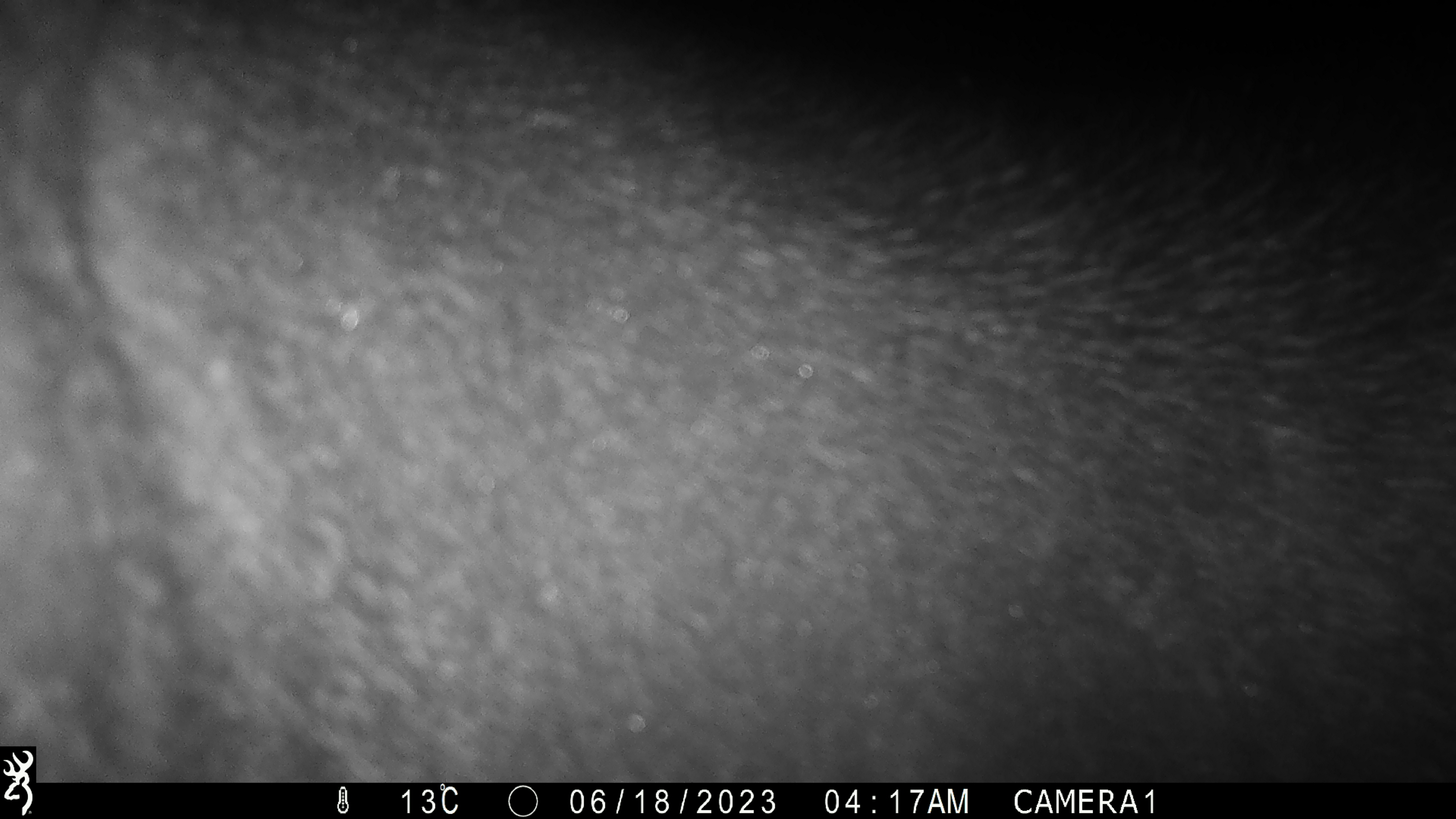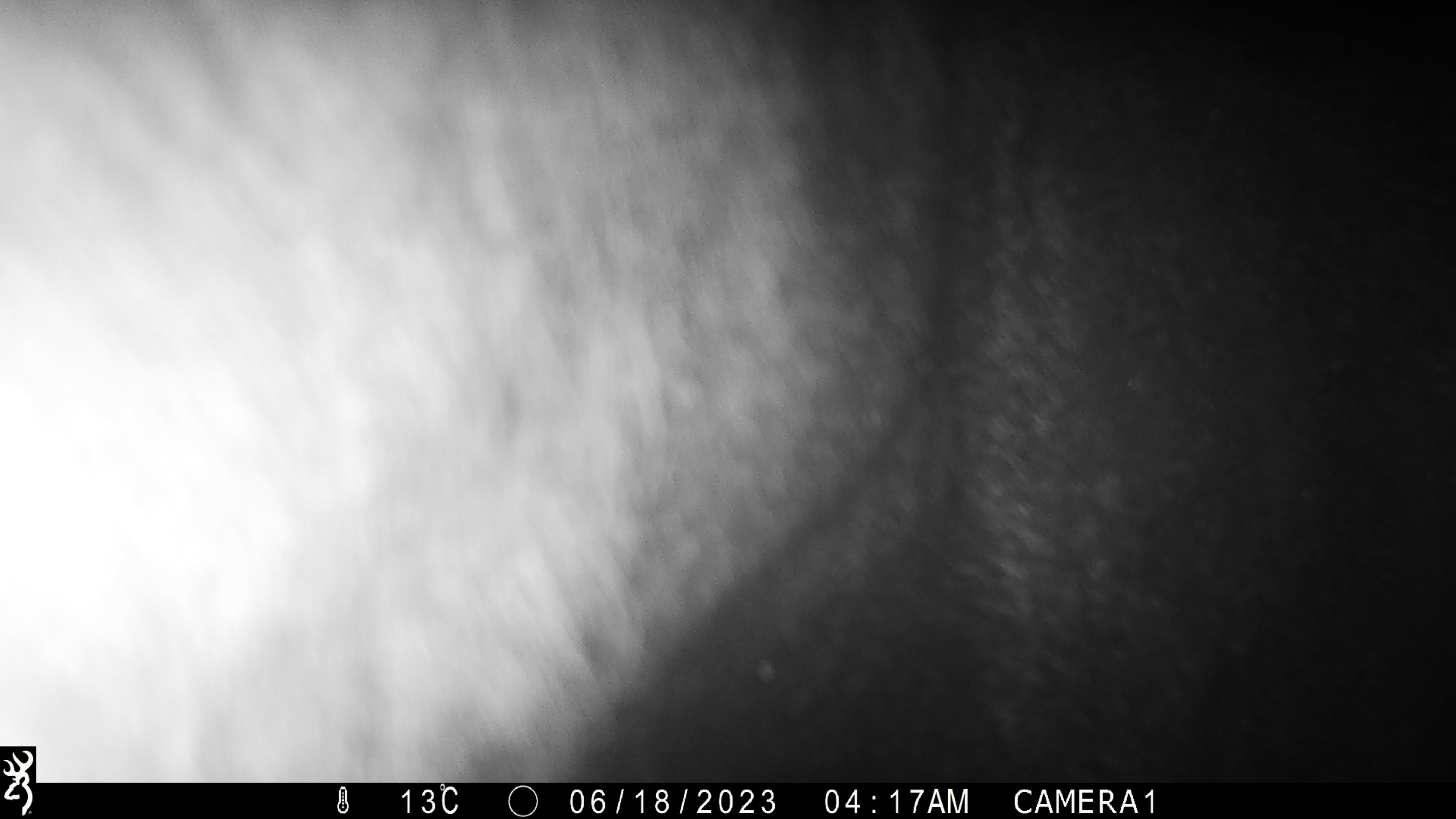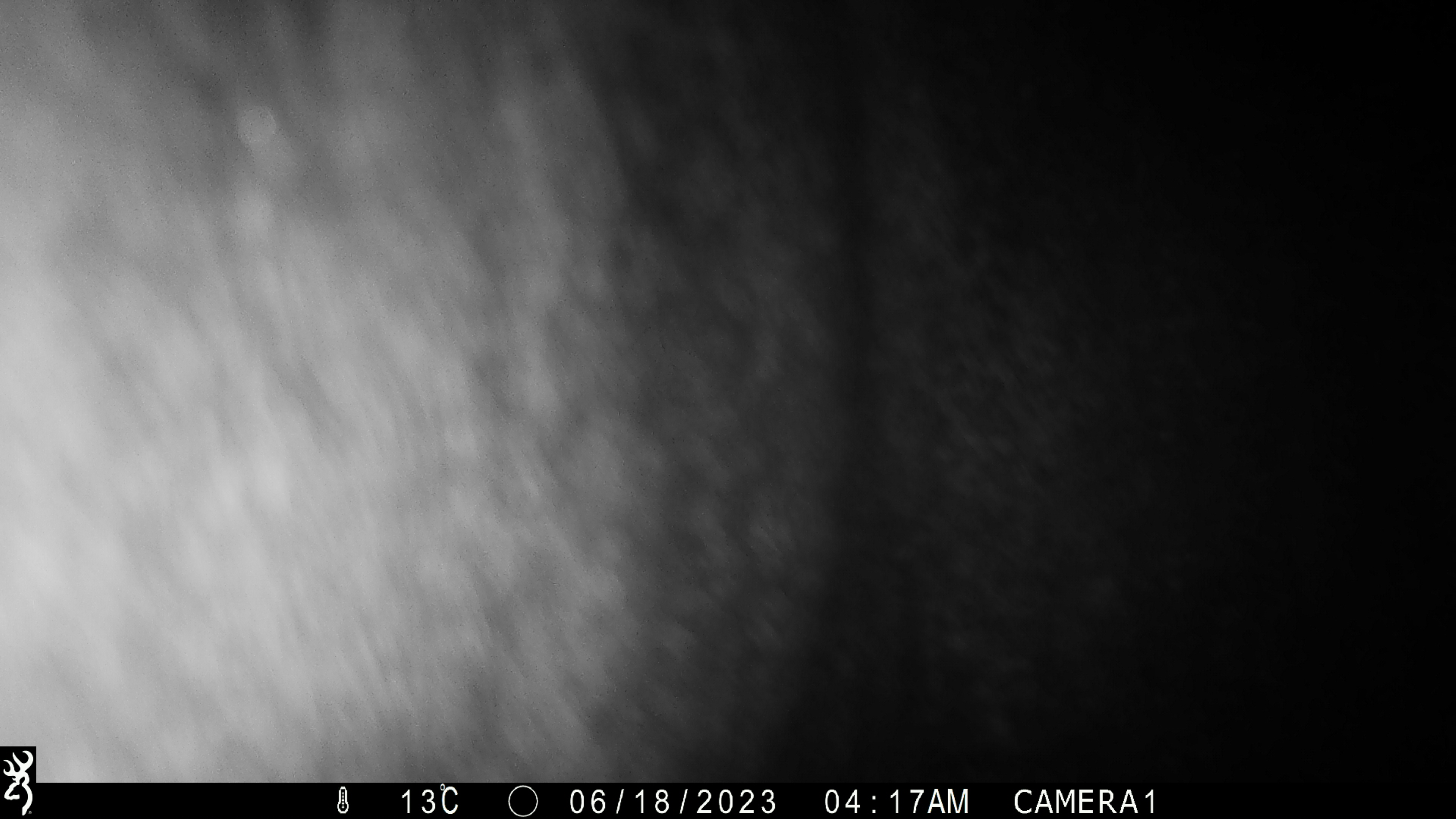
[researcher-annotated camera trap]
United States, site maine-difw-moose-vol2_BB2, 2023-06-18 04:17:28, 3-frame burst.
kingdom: Animalia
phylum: Chordata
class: Mammalia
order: Artiodactyla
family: Cervidae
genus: Alces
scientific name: Alces alces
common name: moose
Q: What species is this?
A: Moose (Alces alces).